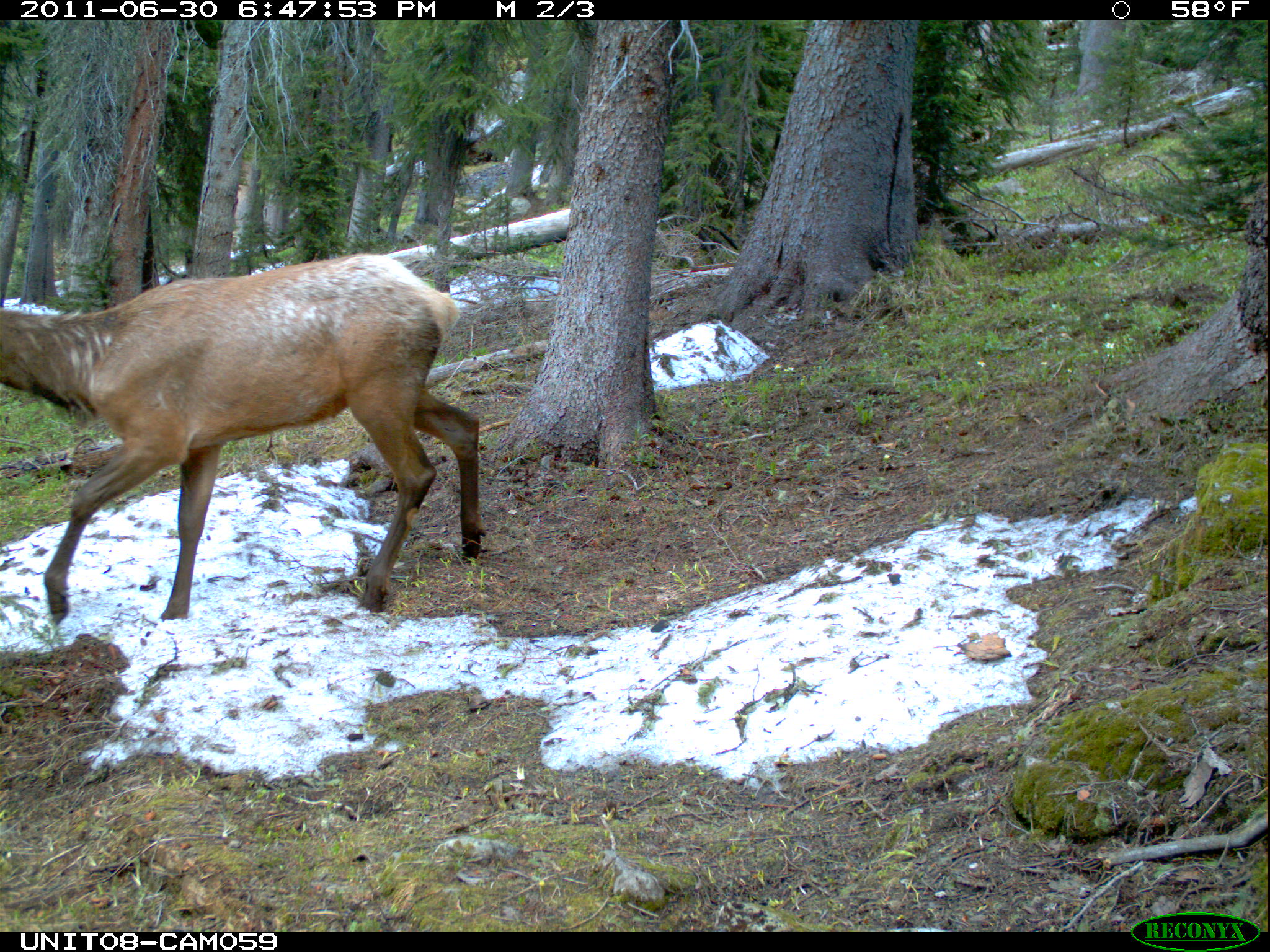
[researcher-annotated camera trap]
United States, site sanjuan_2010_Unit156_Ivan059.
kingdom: Animalia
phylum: Chordata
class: Mammalia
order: Artiodactyla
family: Cervidae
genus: Cervus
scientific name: Cervus elaphus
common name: red deer